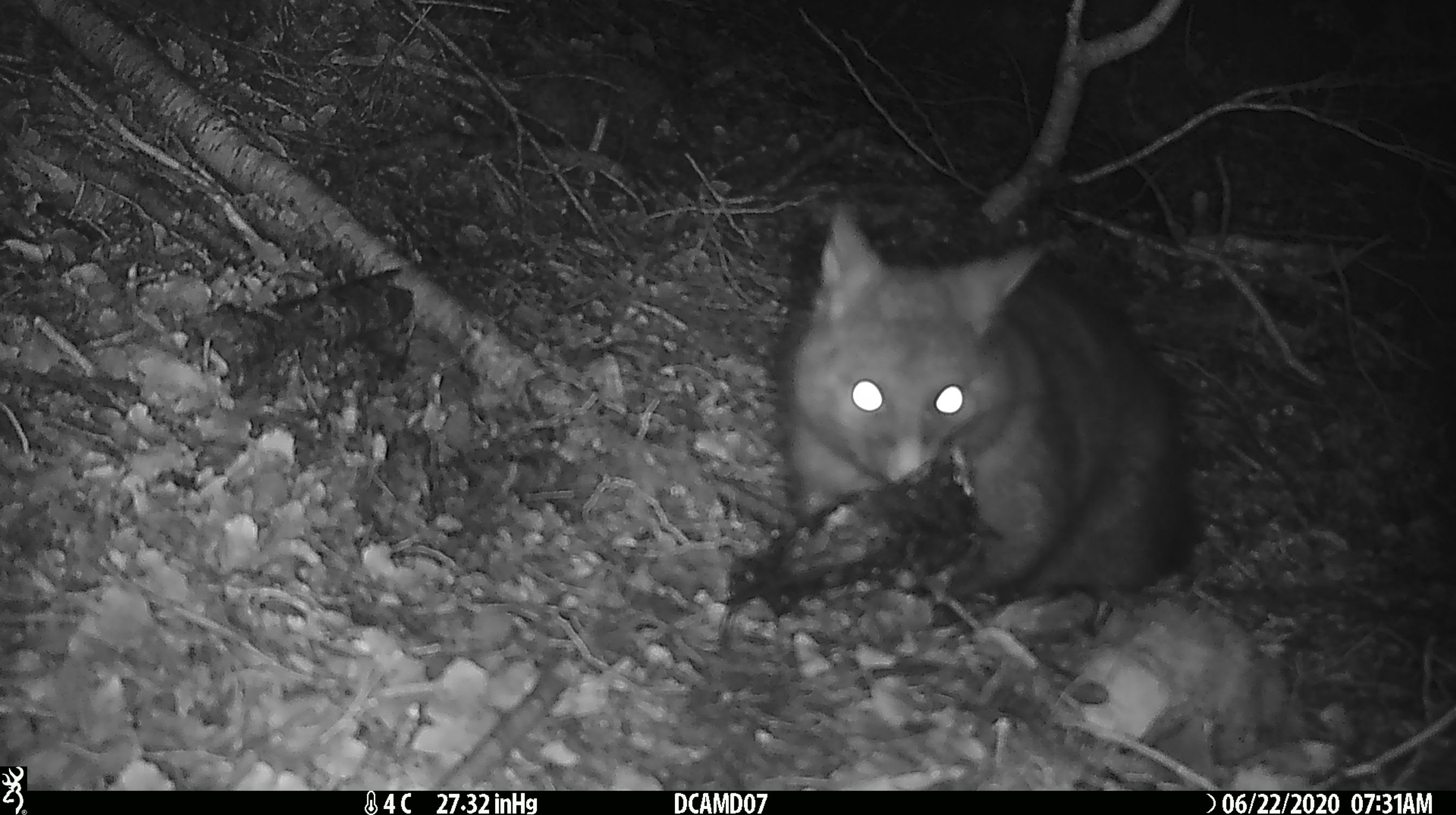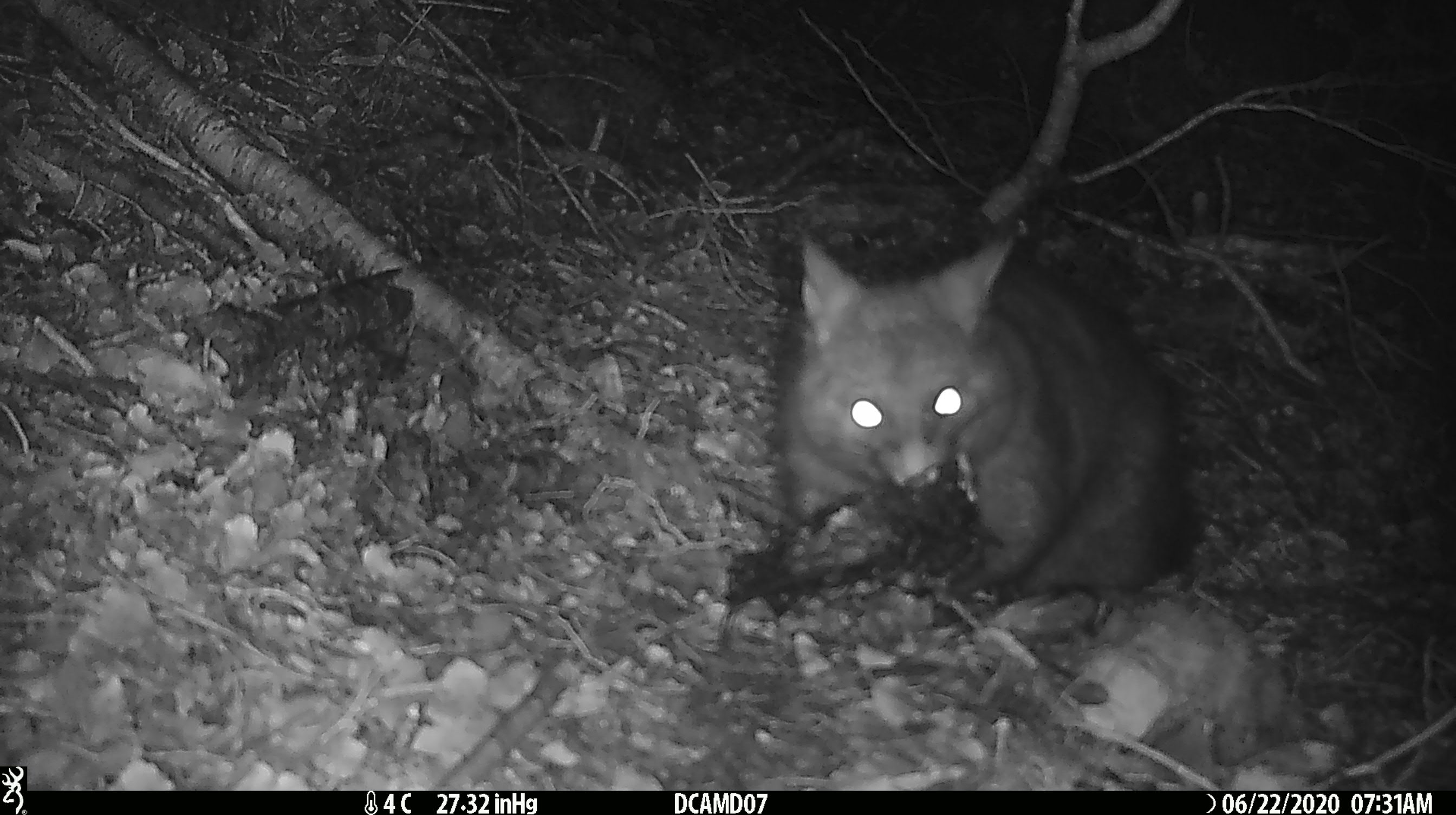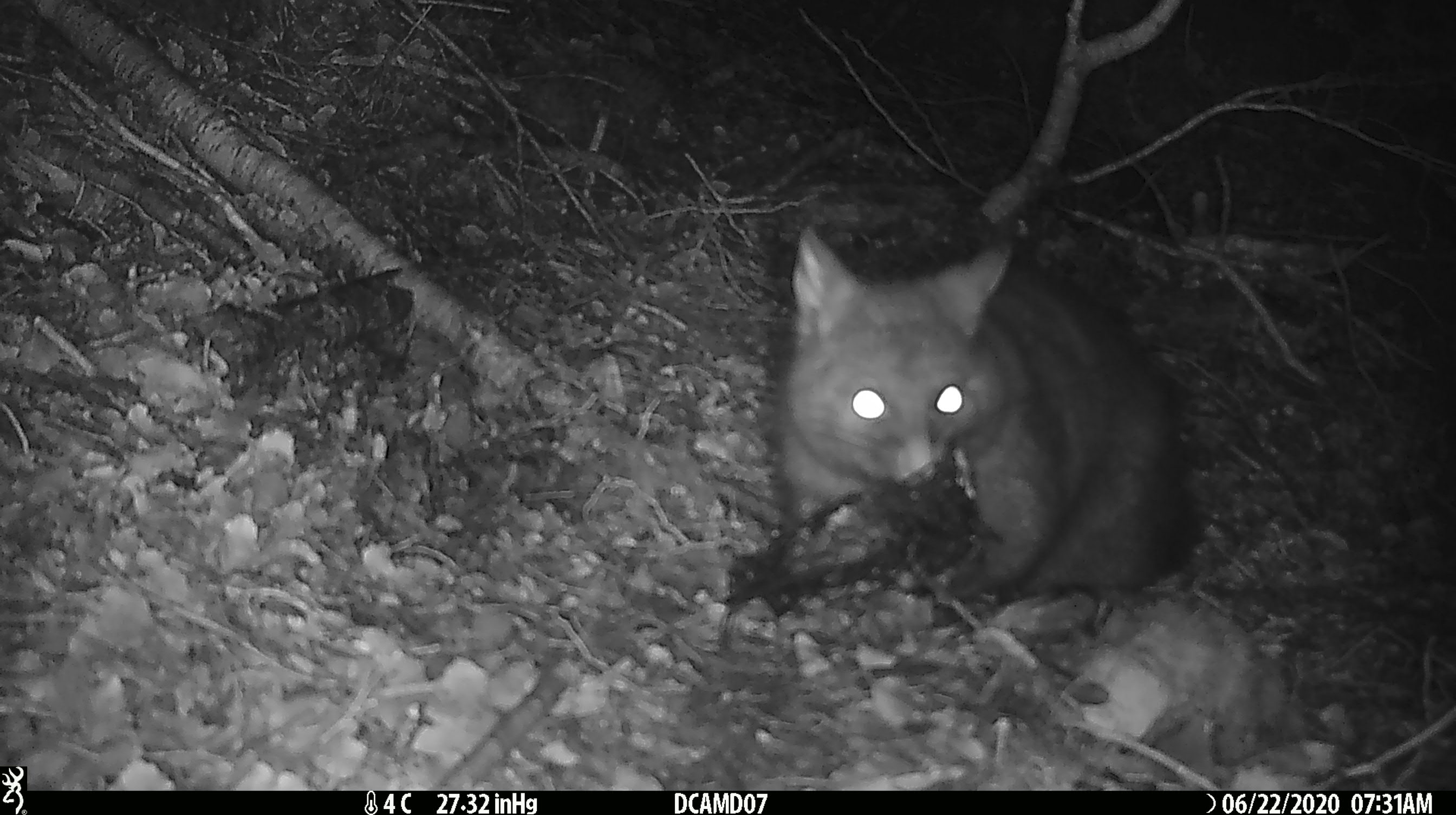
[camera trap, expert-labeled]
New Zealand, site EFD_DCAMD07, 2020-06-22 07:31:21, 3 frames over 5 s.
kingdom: Animalia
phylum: Chordata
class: Mammalia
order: Diprotodontia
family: Phalangeridae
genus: Trichosurus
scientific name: Trichosurus vulpecula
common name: common brushtail possum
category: possum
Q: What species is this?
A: Possum (common brushtail possum) (Trichosurus vulpecula).